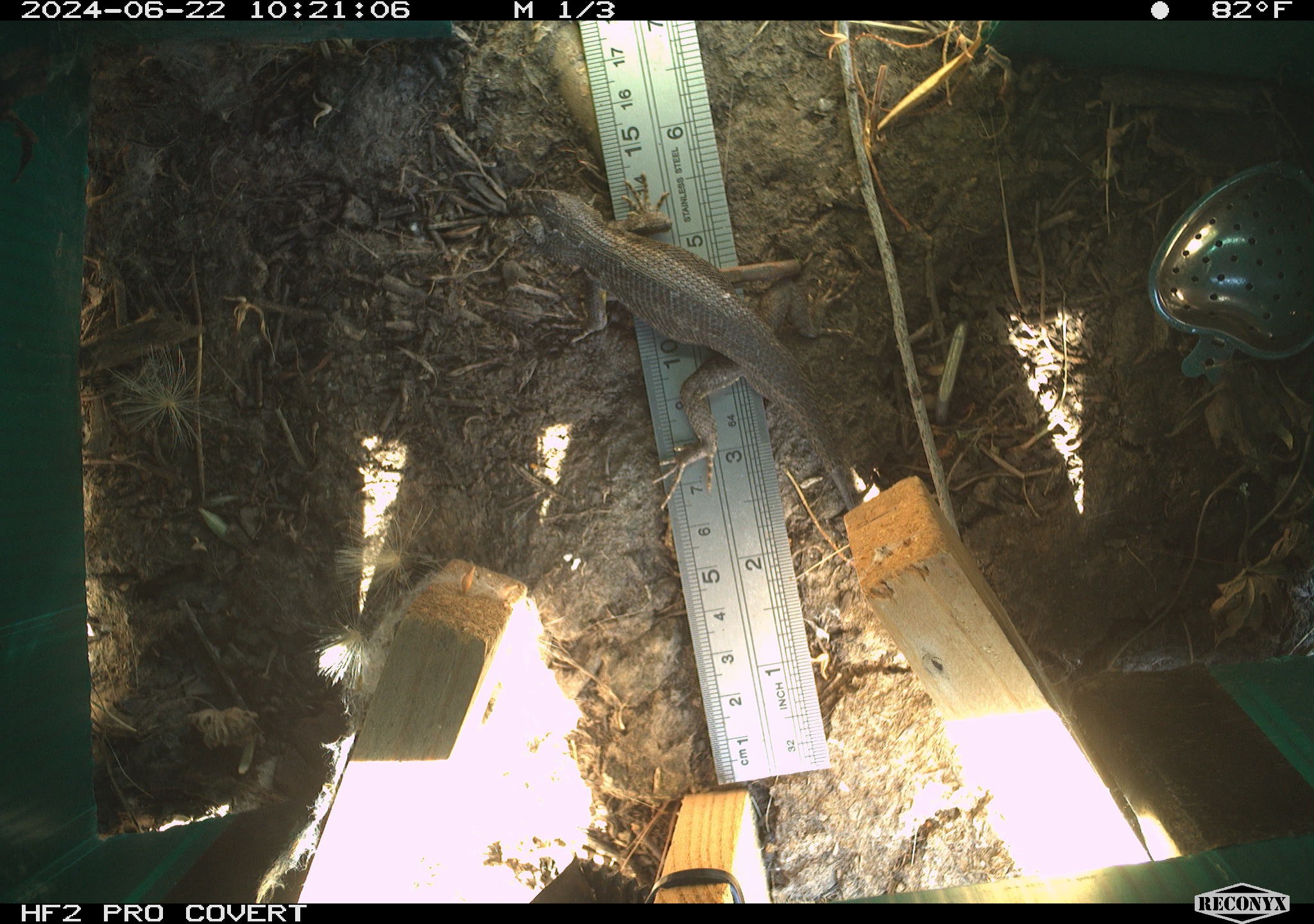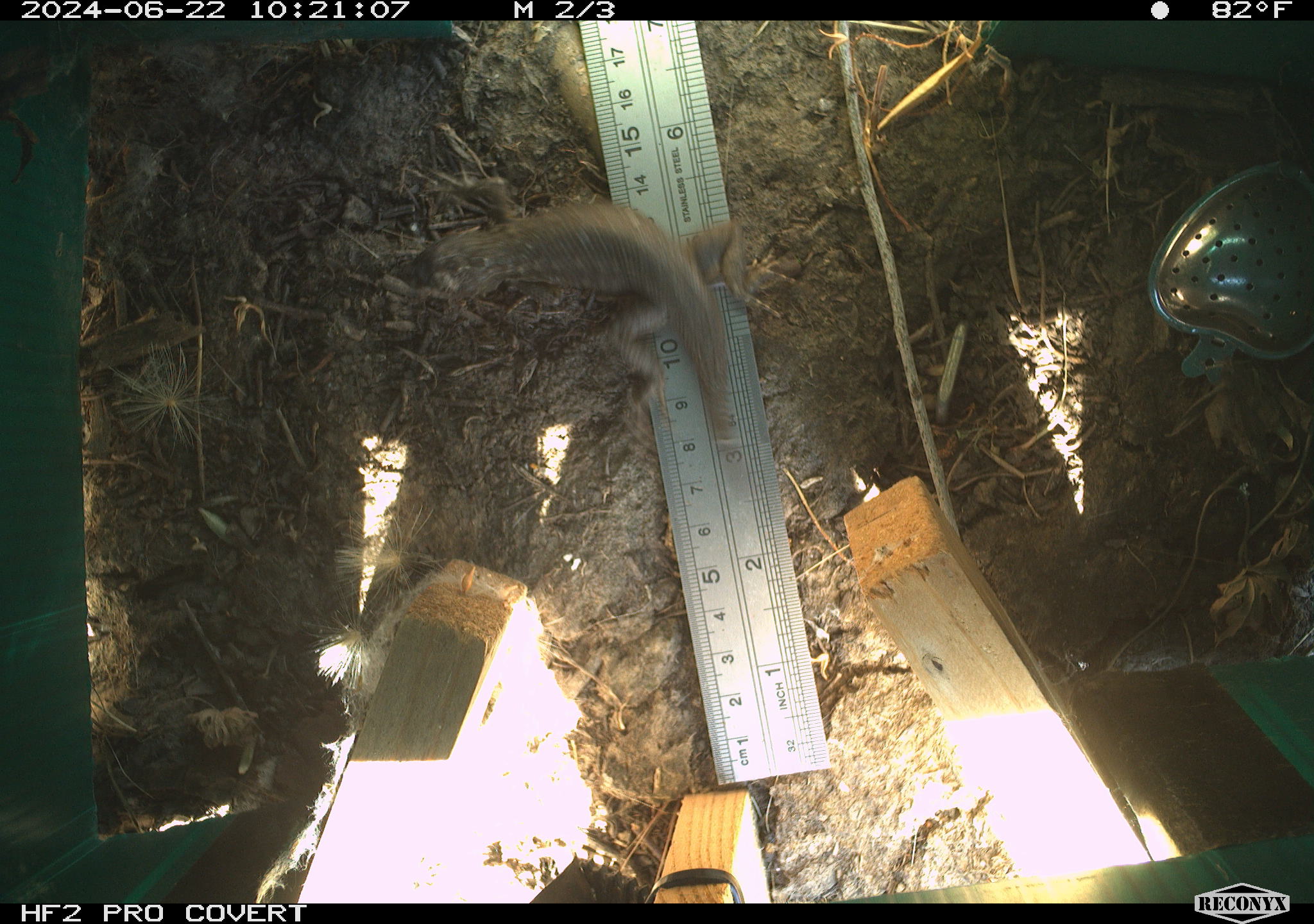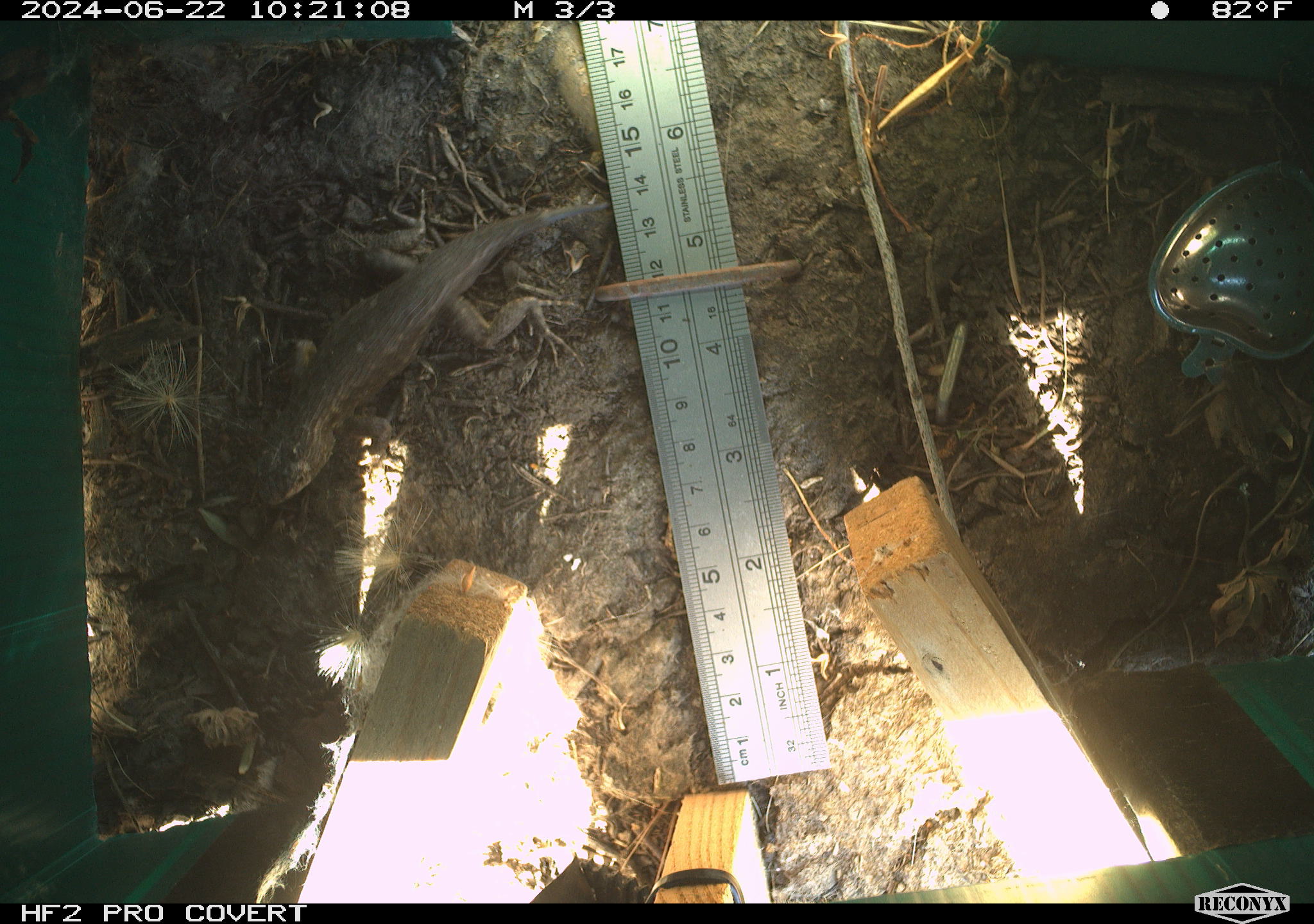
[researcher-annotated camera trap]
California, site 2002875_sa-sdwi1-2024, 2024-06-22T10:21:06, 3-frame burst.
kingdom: Animalia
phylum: Chordata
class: Reptilia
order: Squamata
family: Phrynosomatidae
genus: Sceloporus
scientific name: Sceloporus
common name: spiny lizards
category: sceloporus species